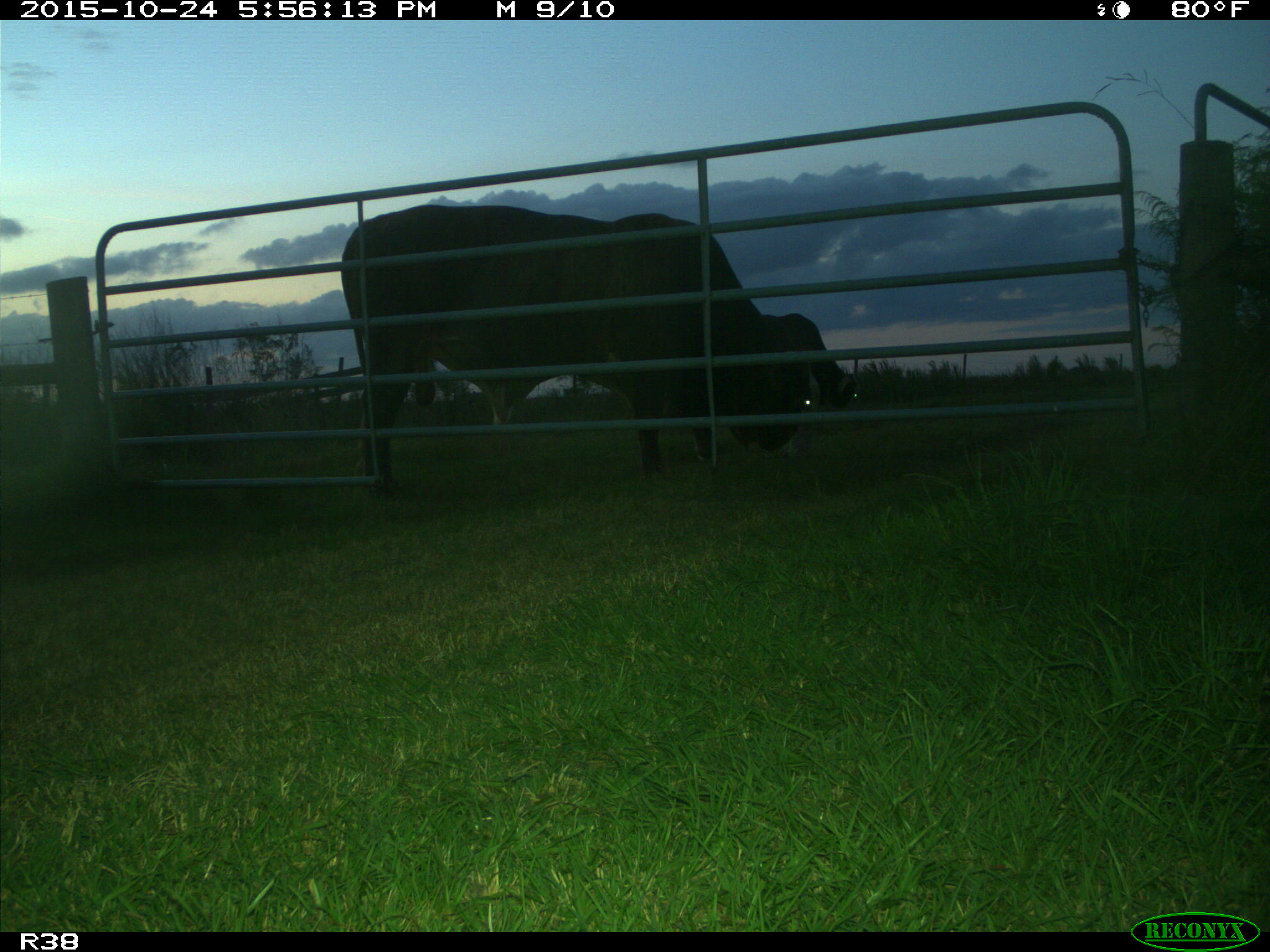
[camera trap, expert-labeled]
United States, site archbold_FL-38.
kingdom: Animalia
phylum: Chordata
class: Mammalia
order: Artiodactyla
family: Bovidae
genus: Bos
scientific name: Bos taurus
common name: domestic cow